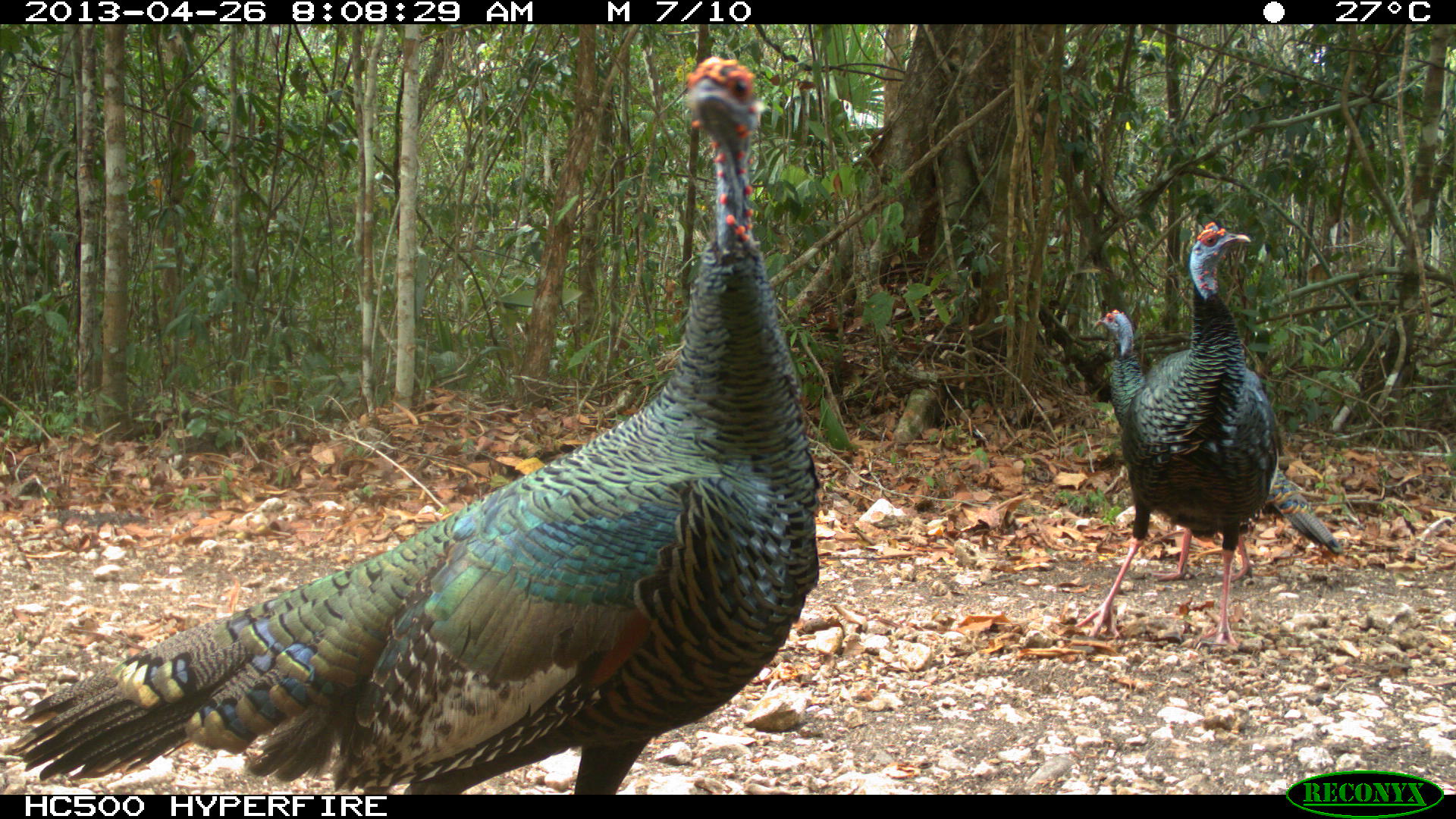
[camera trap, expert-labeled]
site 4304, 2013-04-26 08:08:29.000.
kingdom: Animalia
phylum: Chordata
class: Aves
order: Galliformes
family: Phasianidae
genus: Meleagris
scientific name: Meleagris ocellata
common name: ocellated turkey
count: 3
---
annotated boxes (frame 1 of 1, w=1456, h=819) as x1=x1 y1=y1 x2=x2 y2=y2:
meleagris ocellata: x1=7 y1=53 x2=819 y2=794; x1=1076 y1=221 x2=1283 y2=652; x1=1091 y1=309 x2=1343 y2=580